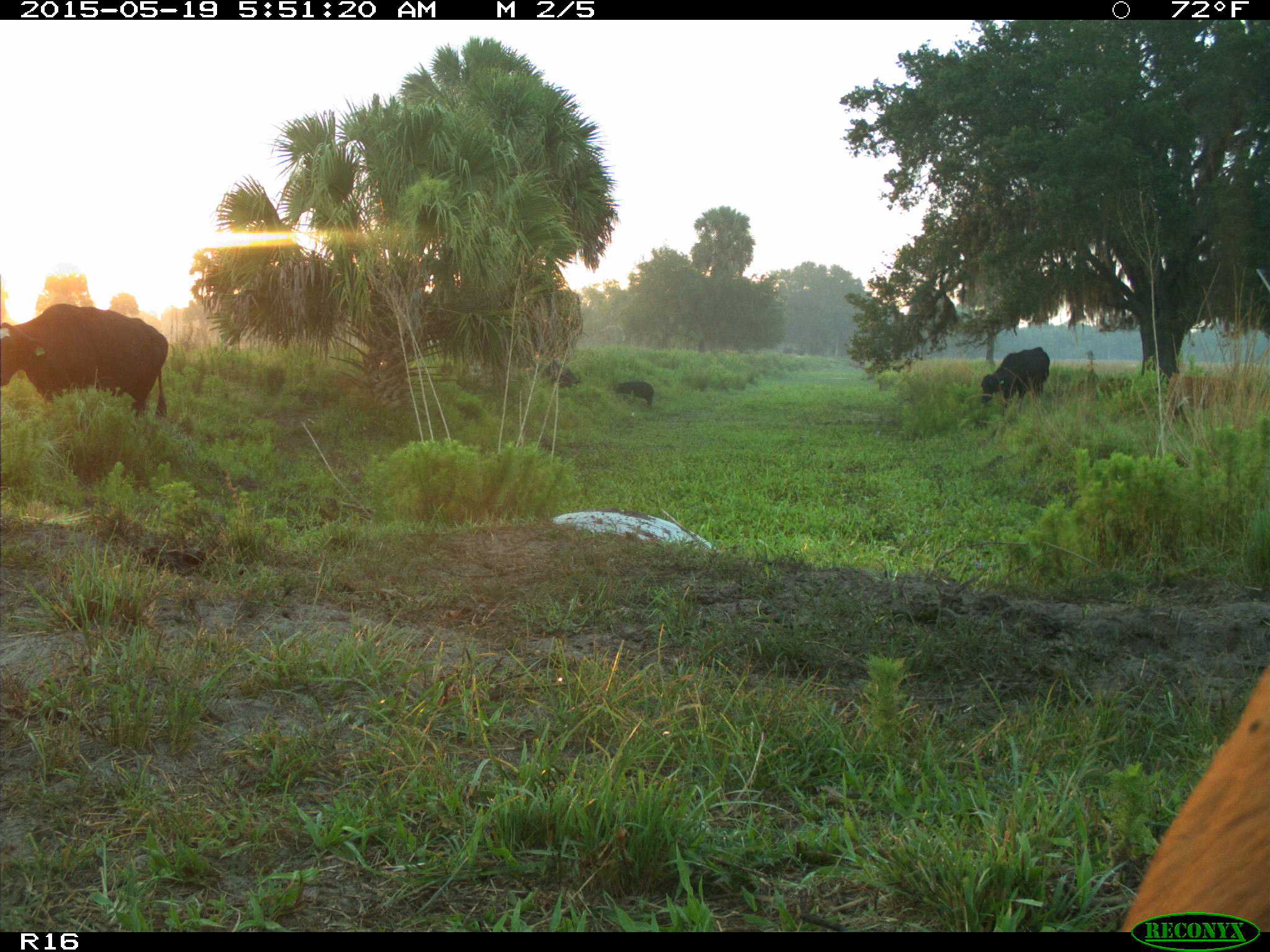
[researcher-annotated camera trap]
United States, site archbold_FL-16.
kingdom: Animalia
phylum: Chordata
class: Mammalia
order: Artiodactyla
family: Suidae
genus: Sus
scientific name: Sus scrofa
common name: wild boar